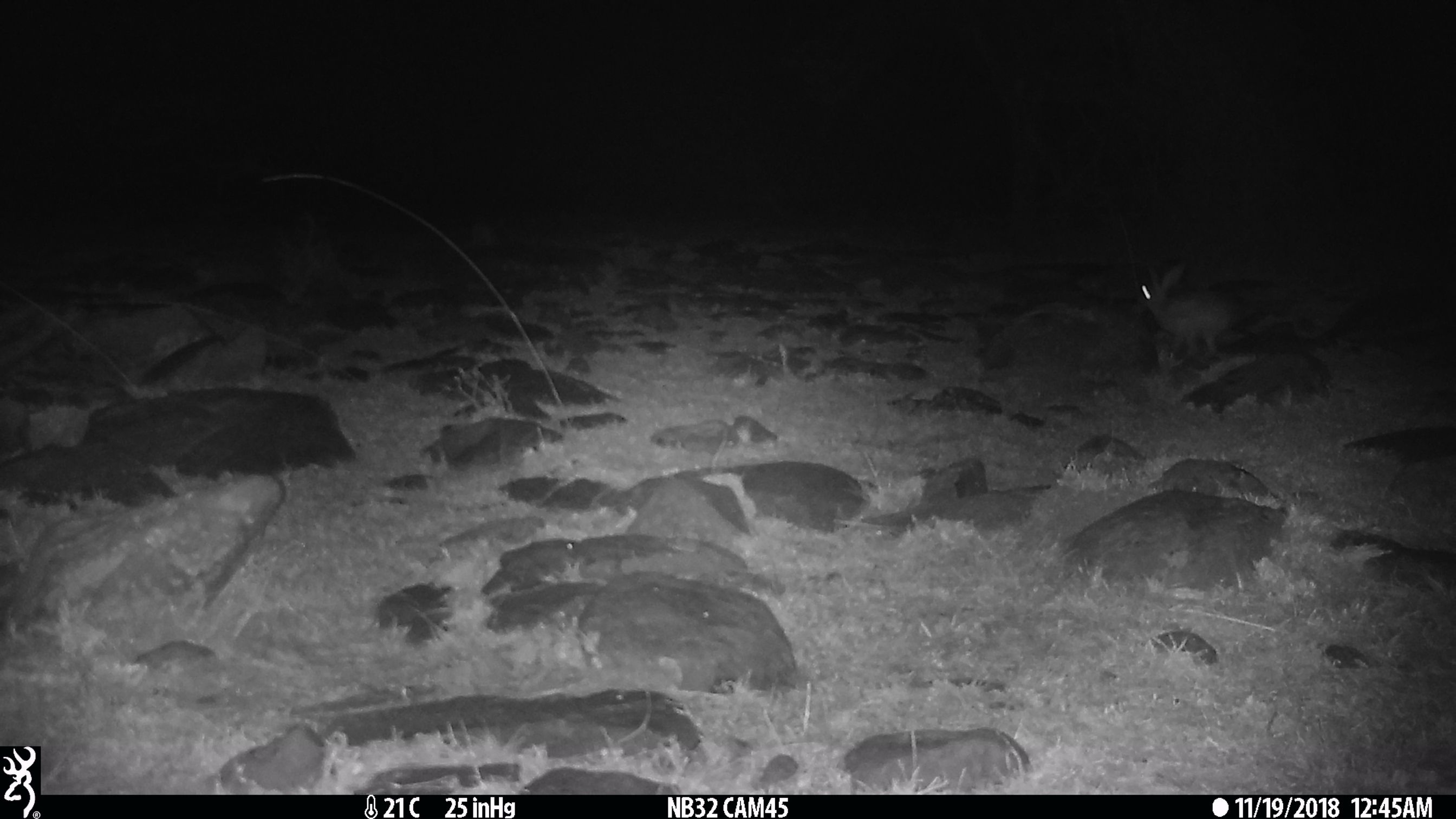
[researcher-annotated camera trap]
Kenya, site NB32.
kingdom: Animalia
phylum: Chordata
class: Mammalia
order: Lagomorpha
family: Leporidae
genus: Lepus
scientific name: Lepus capensis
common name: cape hare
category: hare